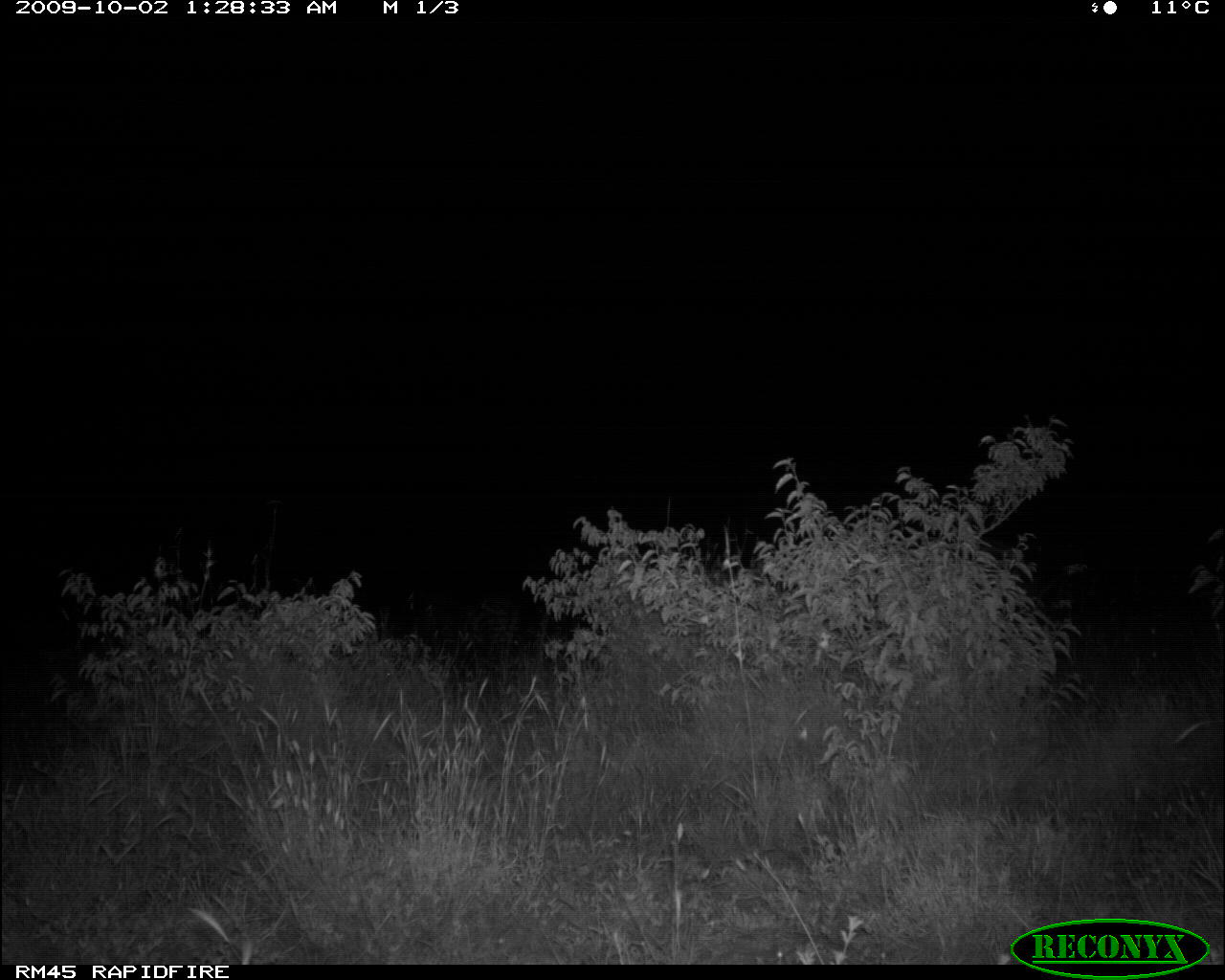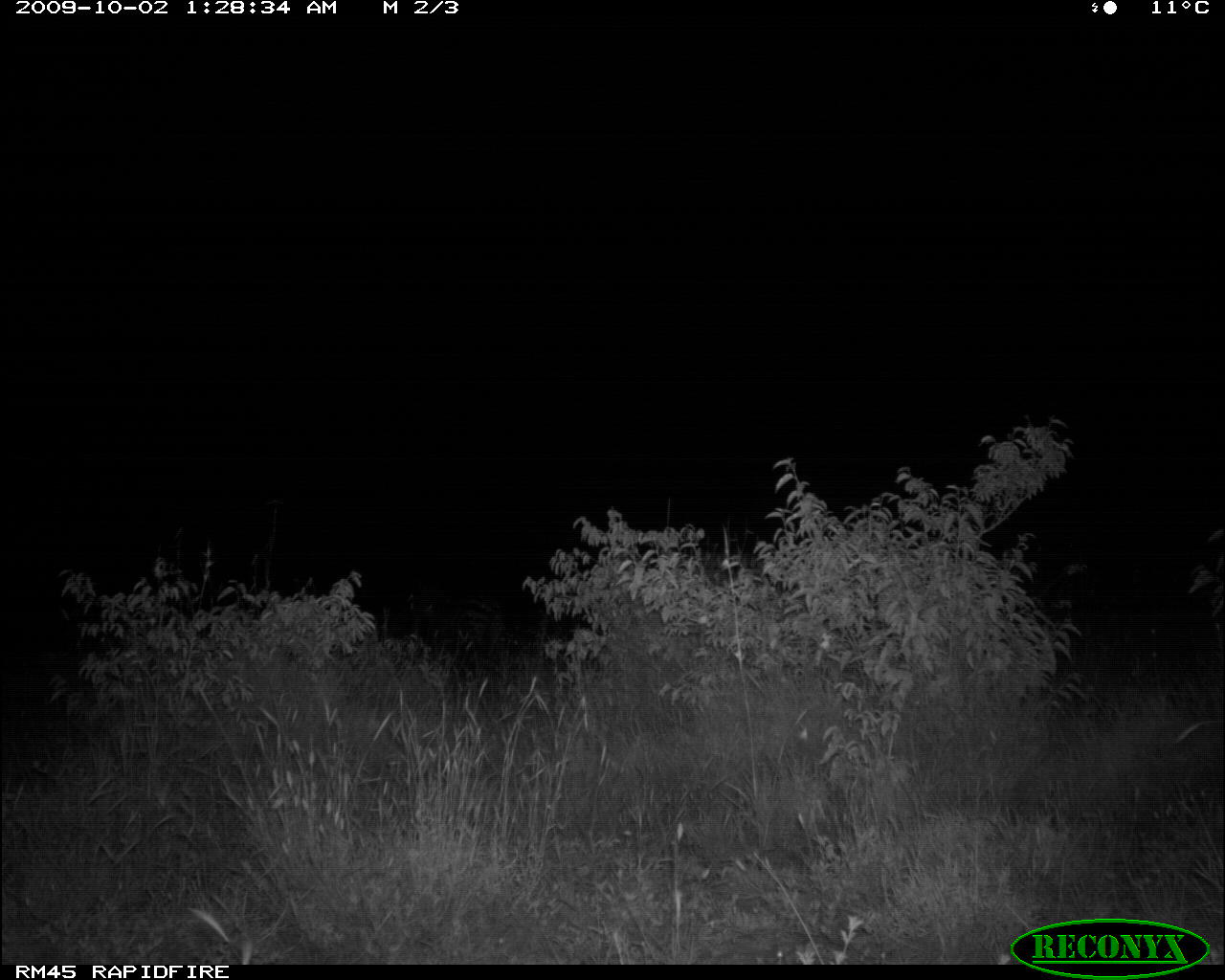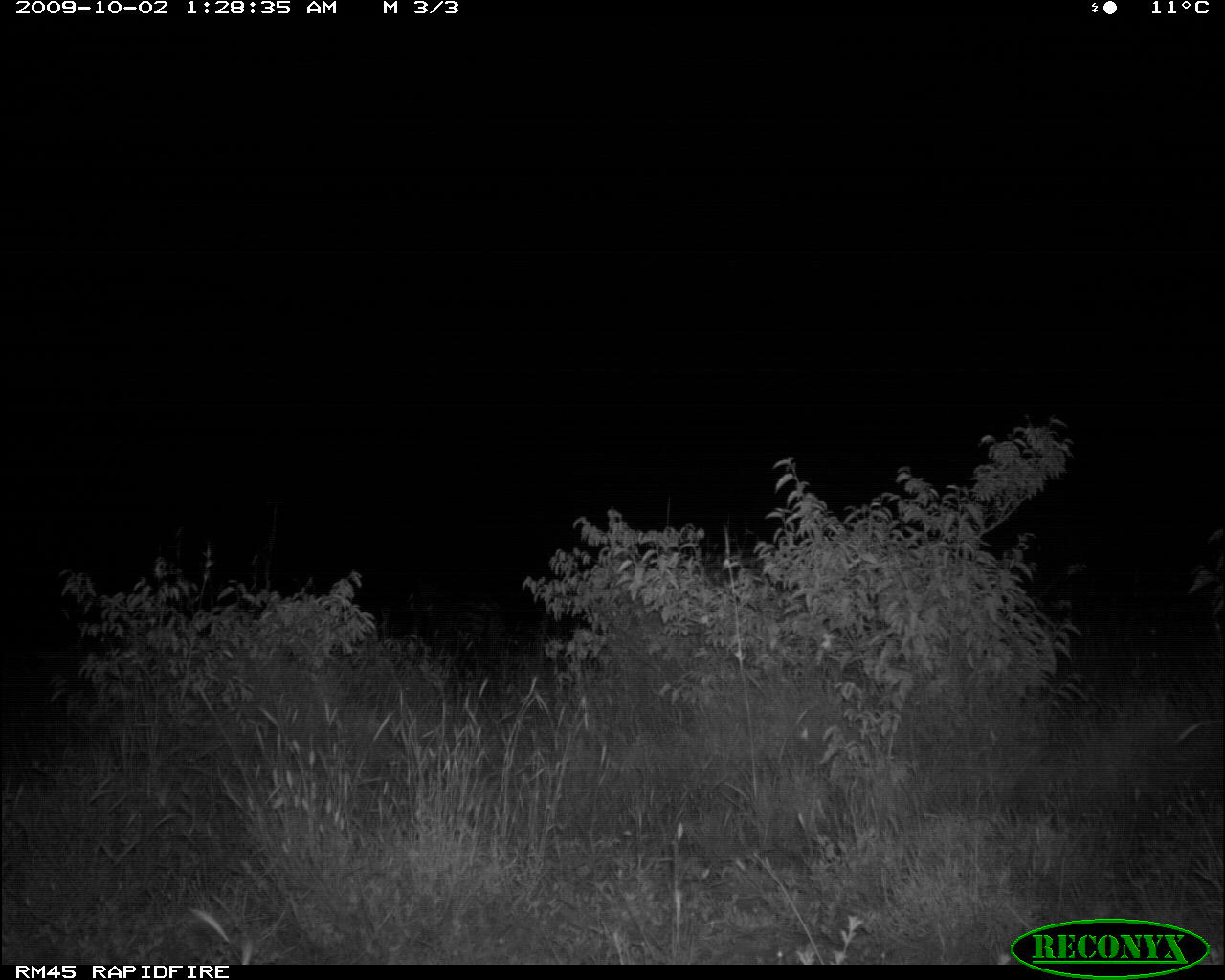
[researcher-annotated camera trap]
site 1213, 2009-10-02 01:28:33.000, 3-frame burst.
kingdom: Animalia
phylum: Chordata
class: Mammalia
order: Perissodactyla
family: Equidae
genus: Equus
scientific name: Equus quagga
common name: plains zebra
Equus quagga (plains zebra), count 1.